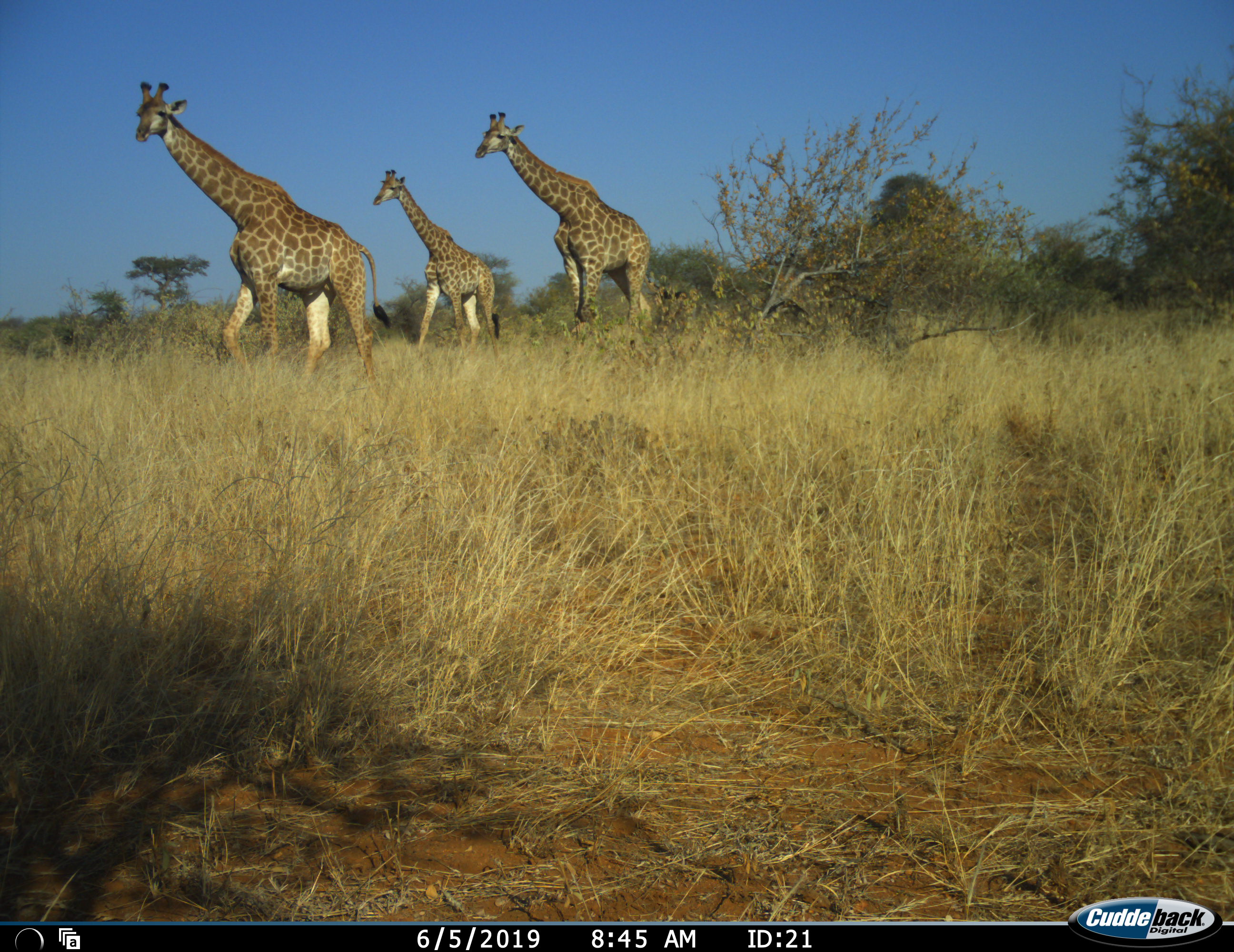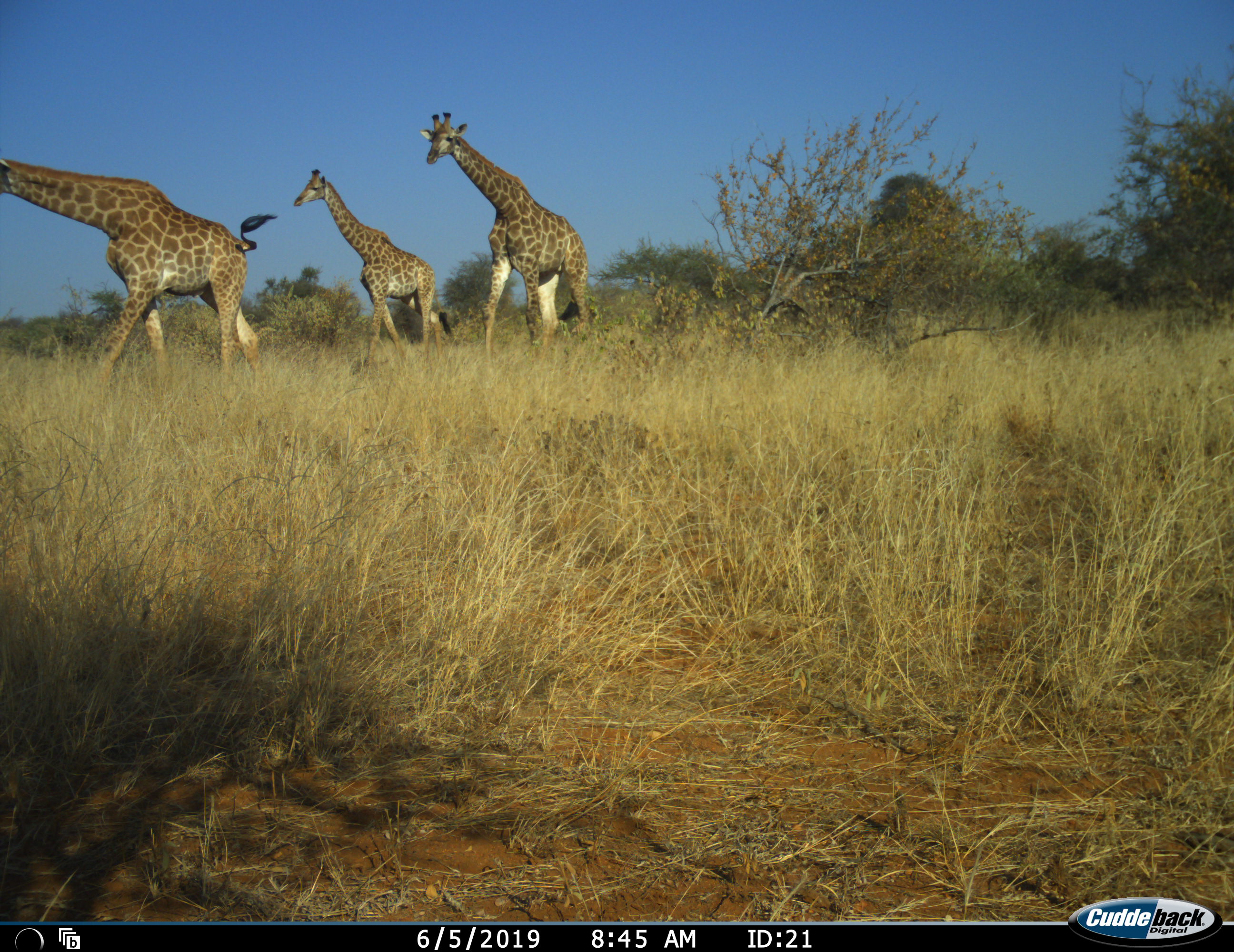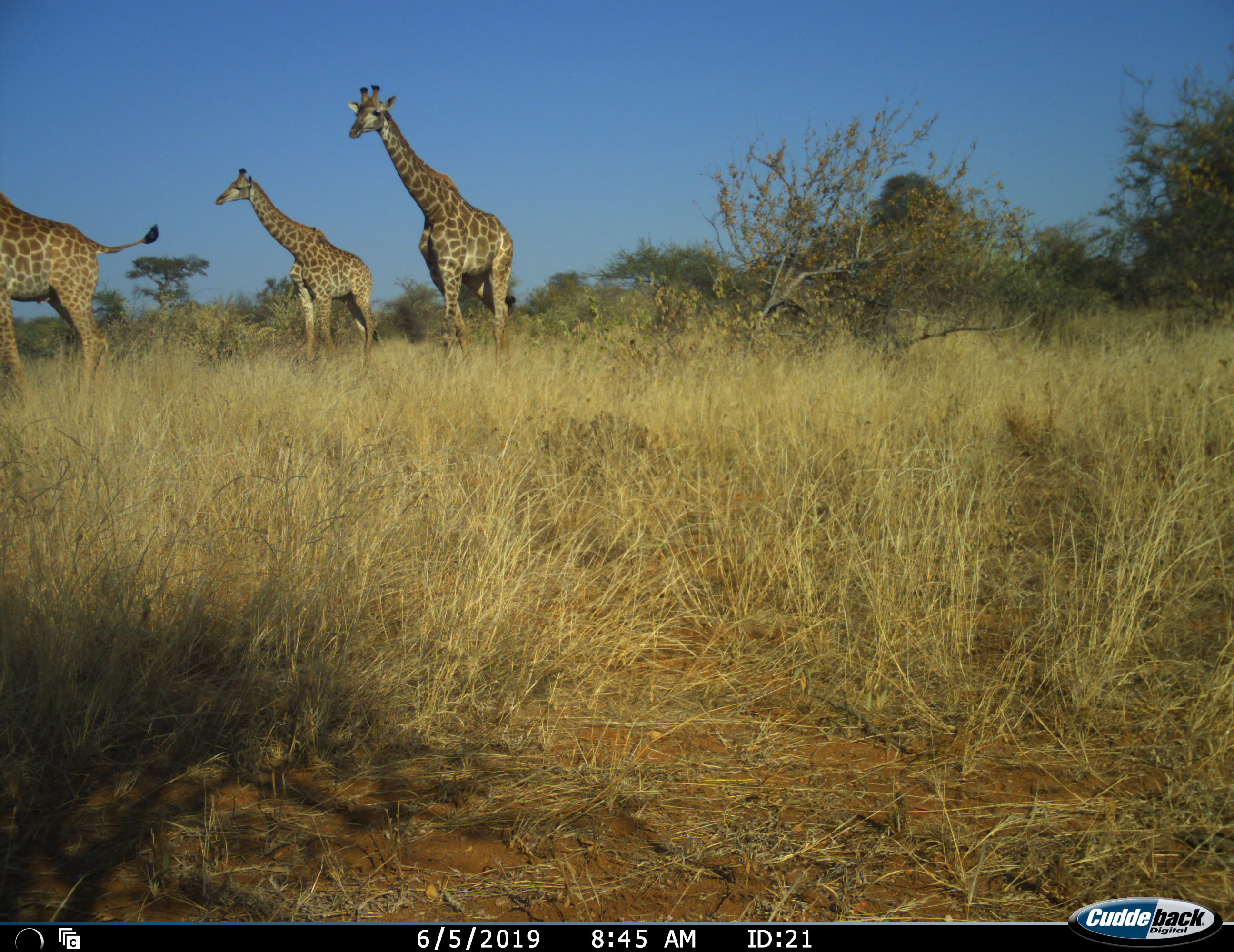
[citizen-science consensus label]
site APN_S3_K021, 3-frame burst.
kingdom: Animalia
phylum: Chordata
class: Mammalia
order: Artiodactyla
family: Giraffidae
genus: Giraffa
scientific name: Giraffa camelopardalis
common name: giraffe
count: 3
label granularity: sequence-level